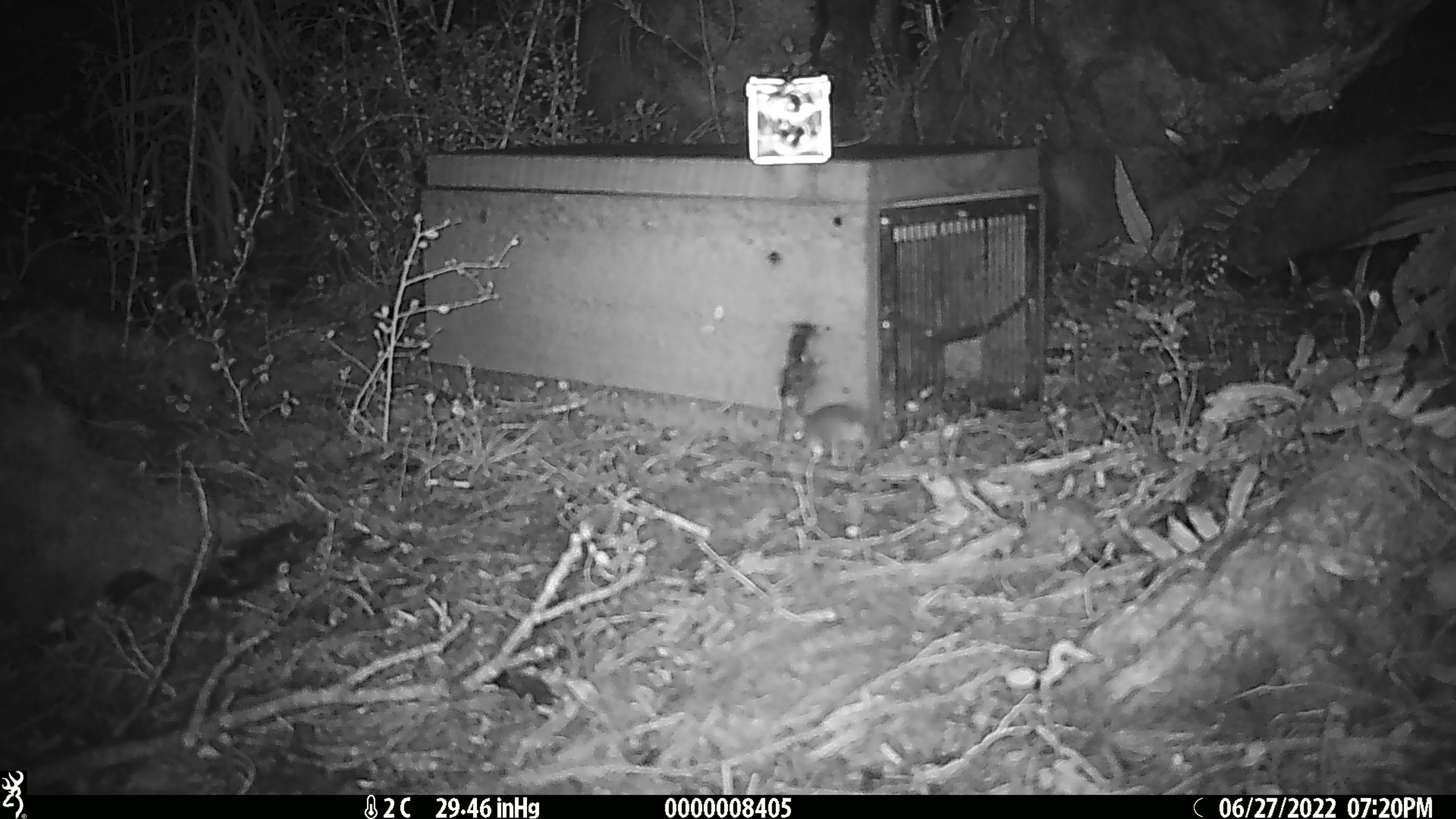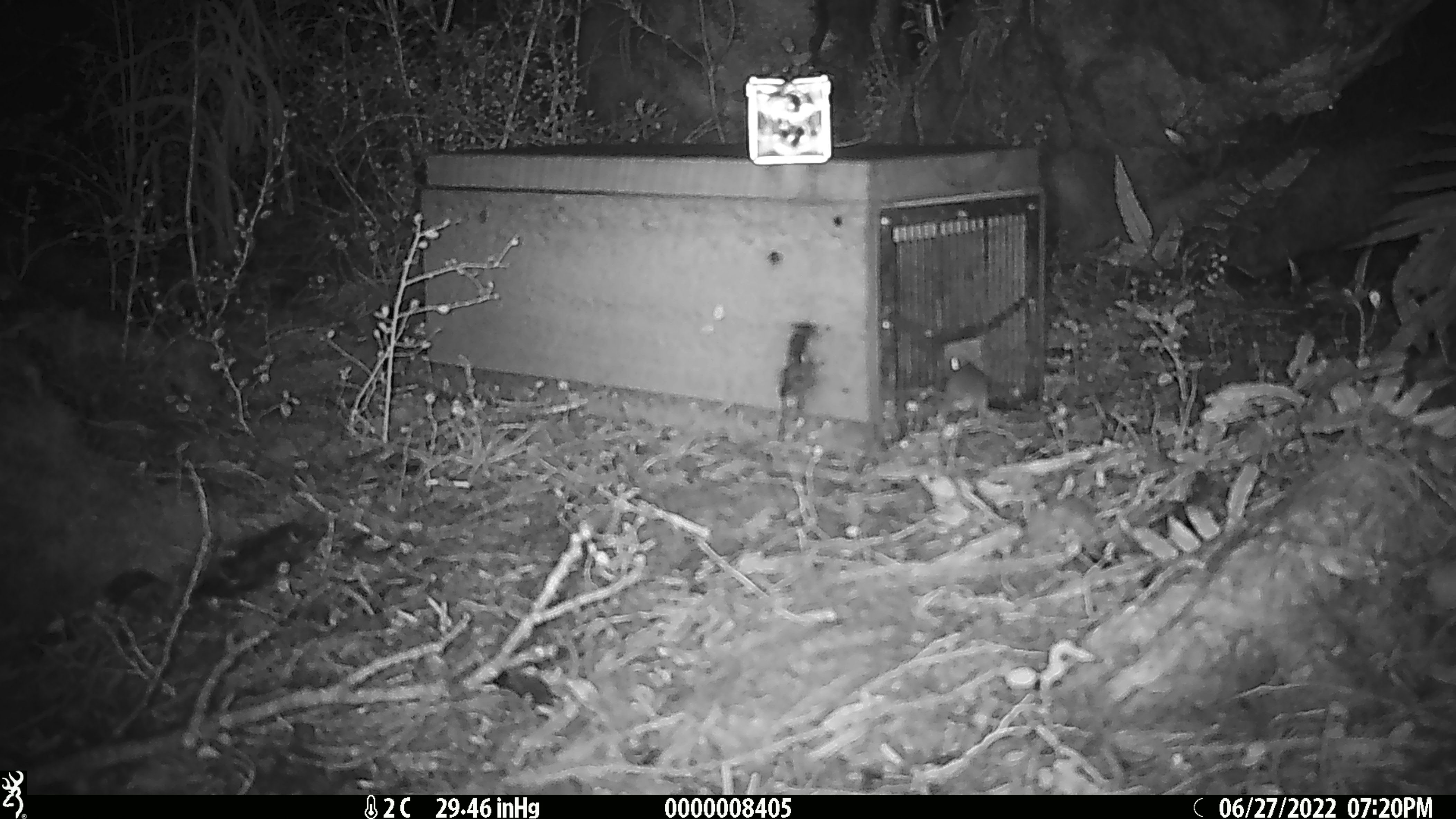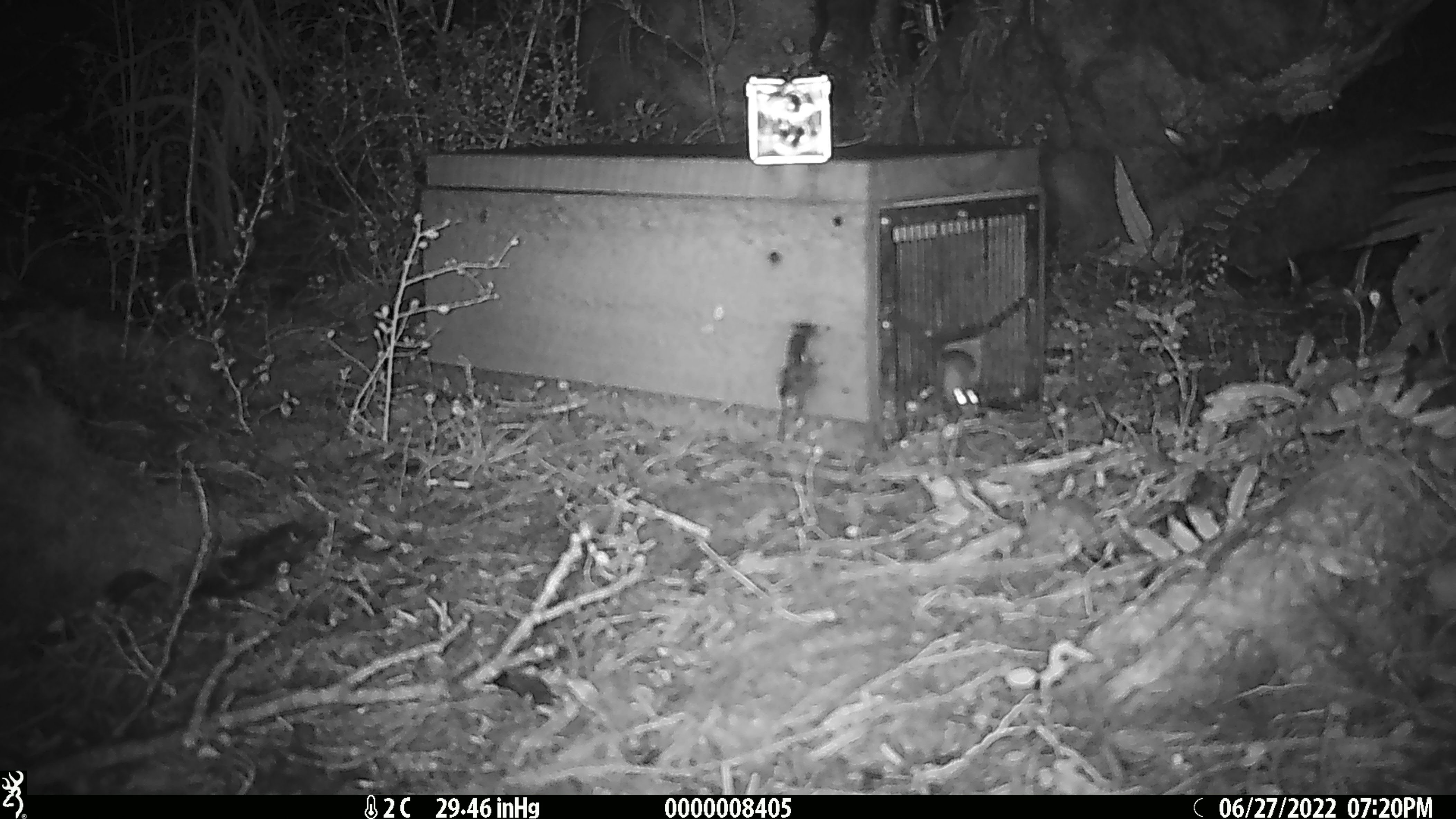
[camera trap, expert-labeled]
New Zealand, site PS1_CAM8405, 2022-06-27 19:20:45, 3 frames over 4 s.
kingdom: Animalia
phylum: Chordata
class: Mammalia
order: Rodentia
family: Muridae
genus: Mus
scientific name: Mus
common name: mouse